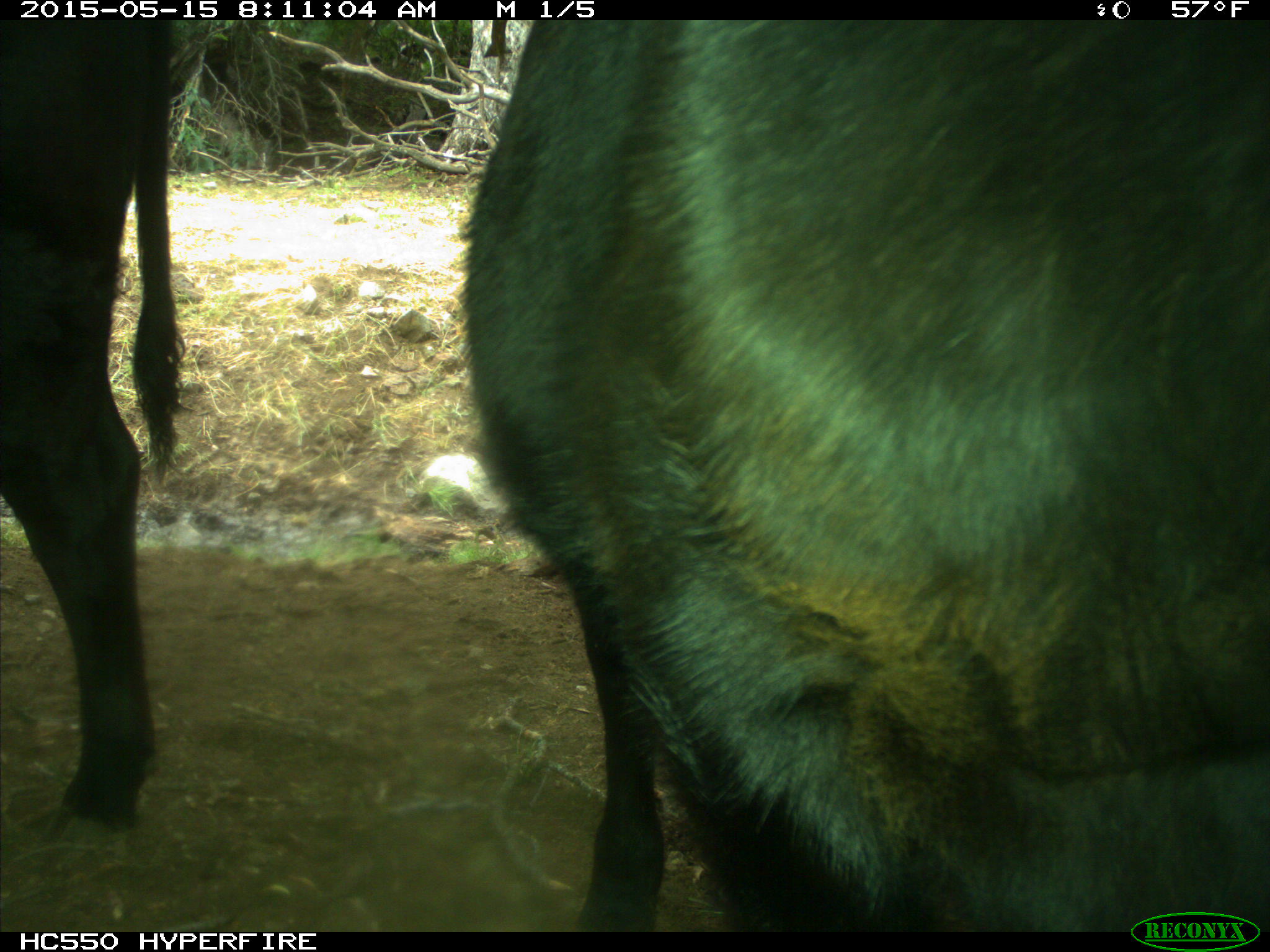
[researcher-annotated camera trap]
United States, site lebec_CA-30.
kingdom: Animalia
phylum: Chordata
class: Mammalia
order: Artiodactyla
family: Bovidae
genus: Bos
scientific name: Bos taurus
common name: domestic cow